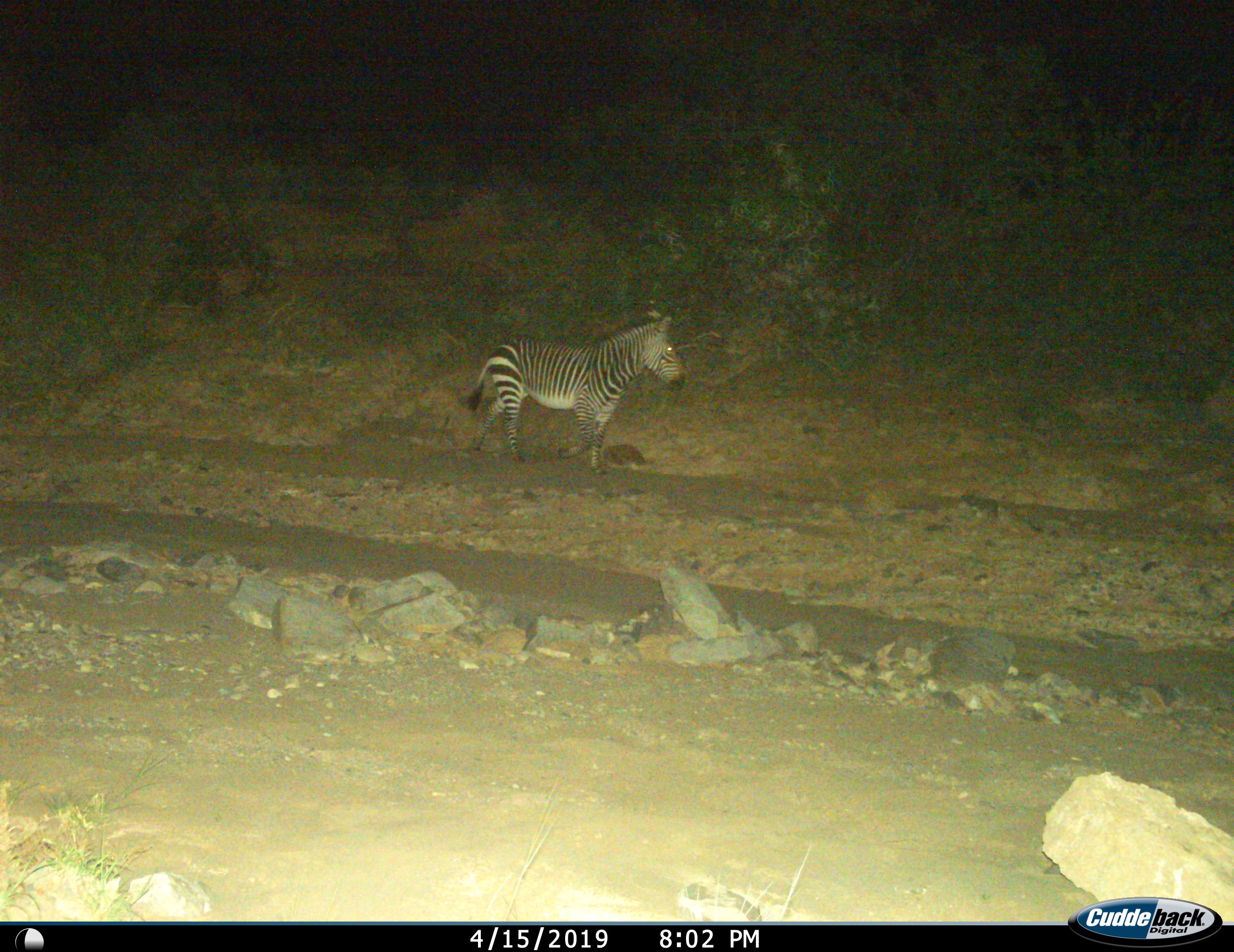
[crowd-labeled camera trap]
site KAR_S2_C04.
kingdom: Animalia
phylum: Chordata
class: Mammalia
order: Perissodactyla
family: Equidae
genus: Equus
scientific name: Equus zebra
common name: mountain zebra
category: zebramountain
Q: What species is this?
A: Zebramountain (mountain zebra) (Equus zebra).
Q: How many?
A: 1.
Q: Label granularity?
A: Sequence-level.